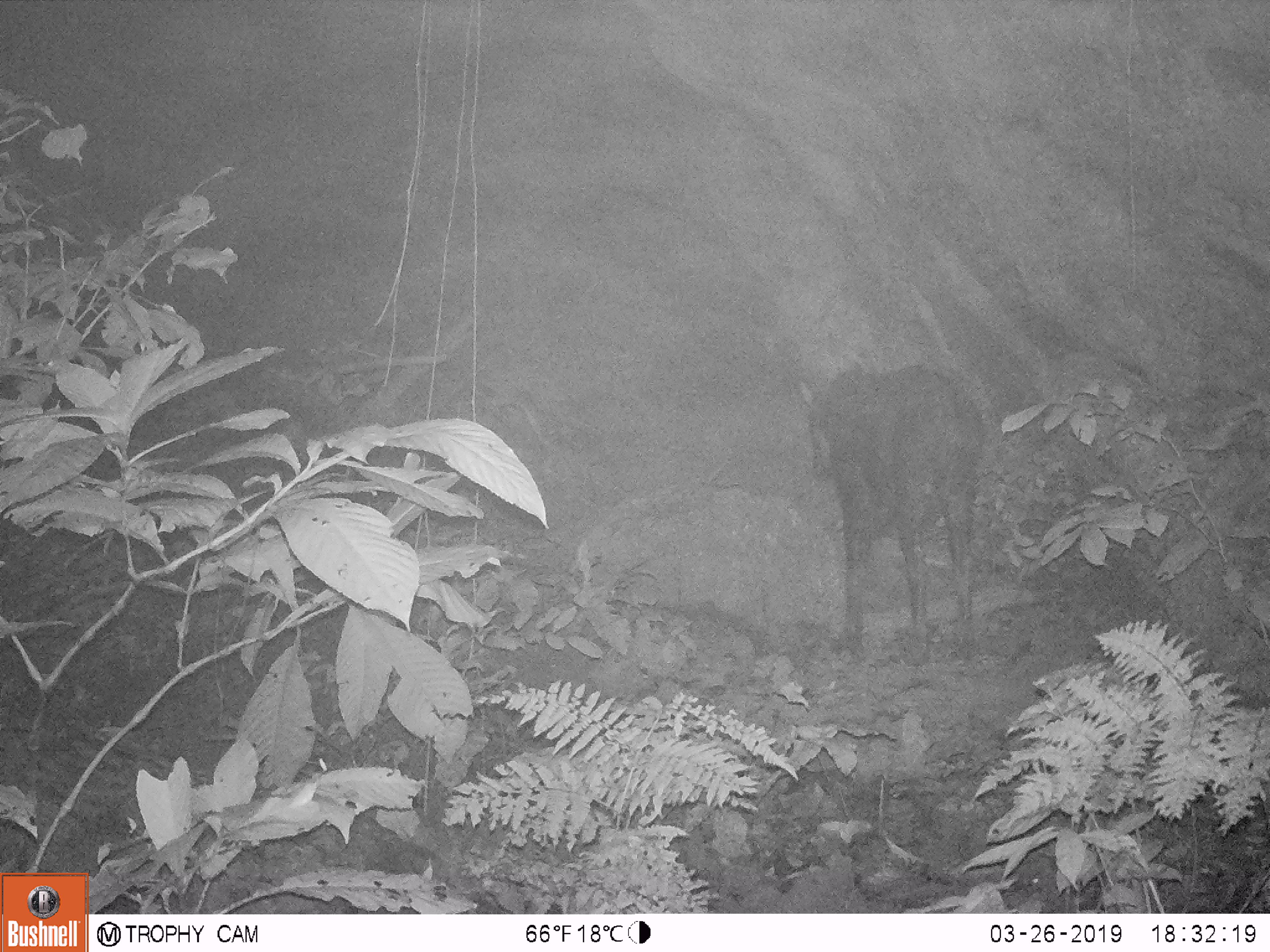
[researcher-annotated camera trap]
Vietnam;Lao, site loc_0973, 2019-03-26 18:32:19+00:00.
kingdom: Animalia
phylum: Chordata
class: Mammalia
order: Artiodactyla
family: Bovidae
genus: Capricornis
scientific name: Capricornis sumatraensis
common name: chinese serow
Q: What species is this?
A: Chinese serow (Capricornis sumatraensis).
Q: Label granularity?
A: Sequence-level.